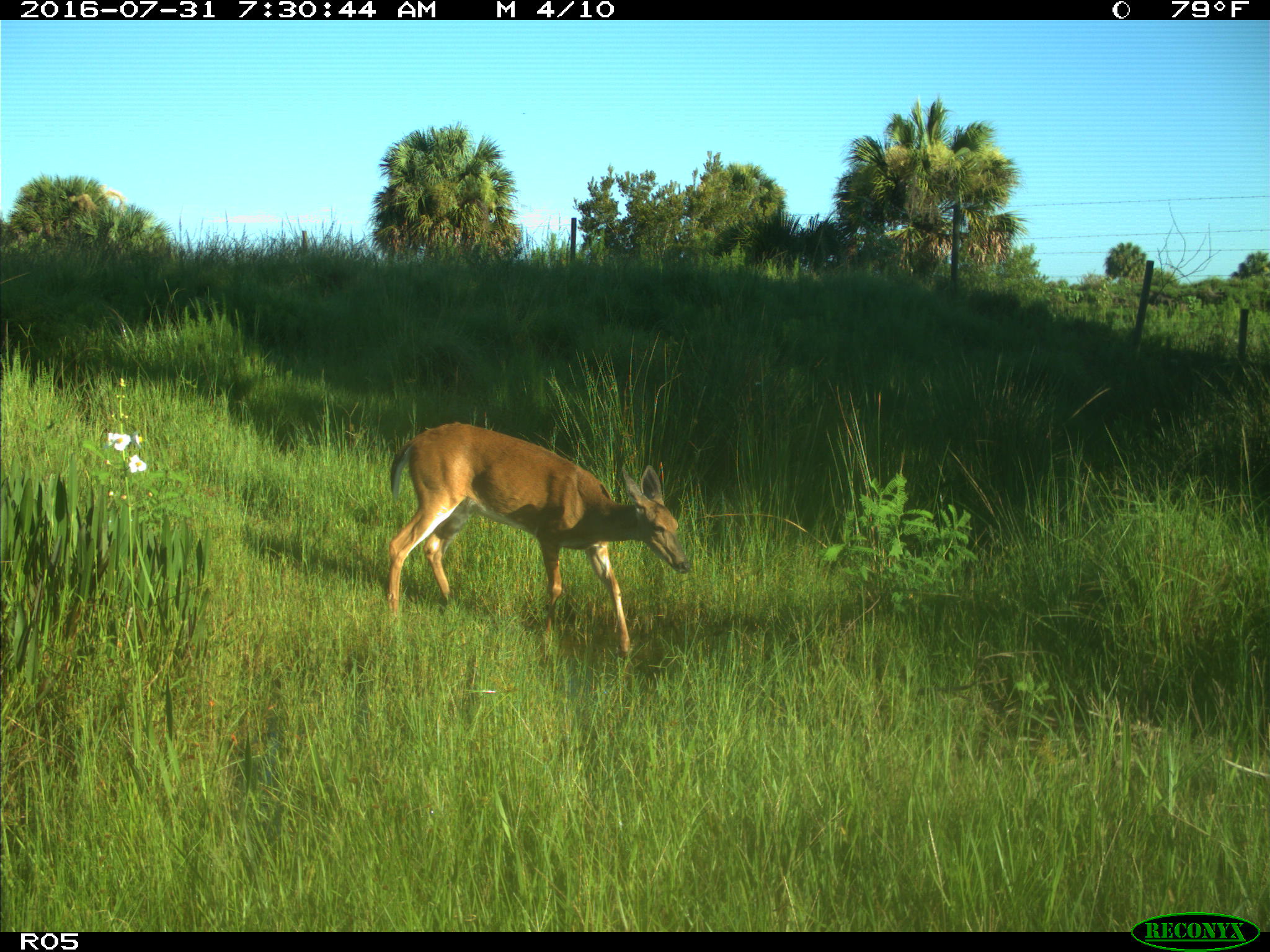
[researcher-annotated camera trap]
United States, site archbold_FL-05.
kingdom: Animalia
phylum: Chordata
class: Mammalia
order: Artiodactyla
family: Cervidae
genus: Odocoileus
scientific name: Odocoileus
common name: deer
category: unidentified deer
Unidentified deer (deer) (Odocoileus).